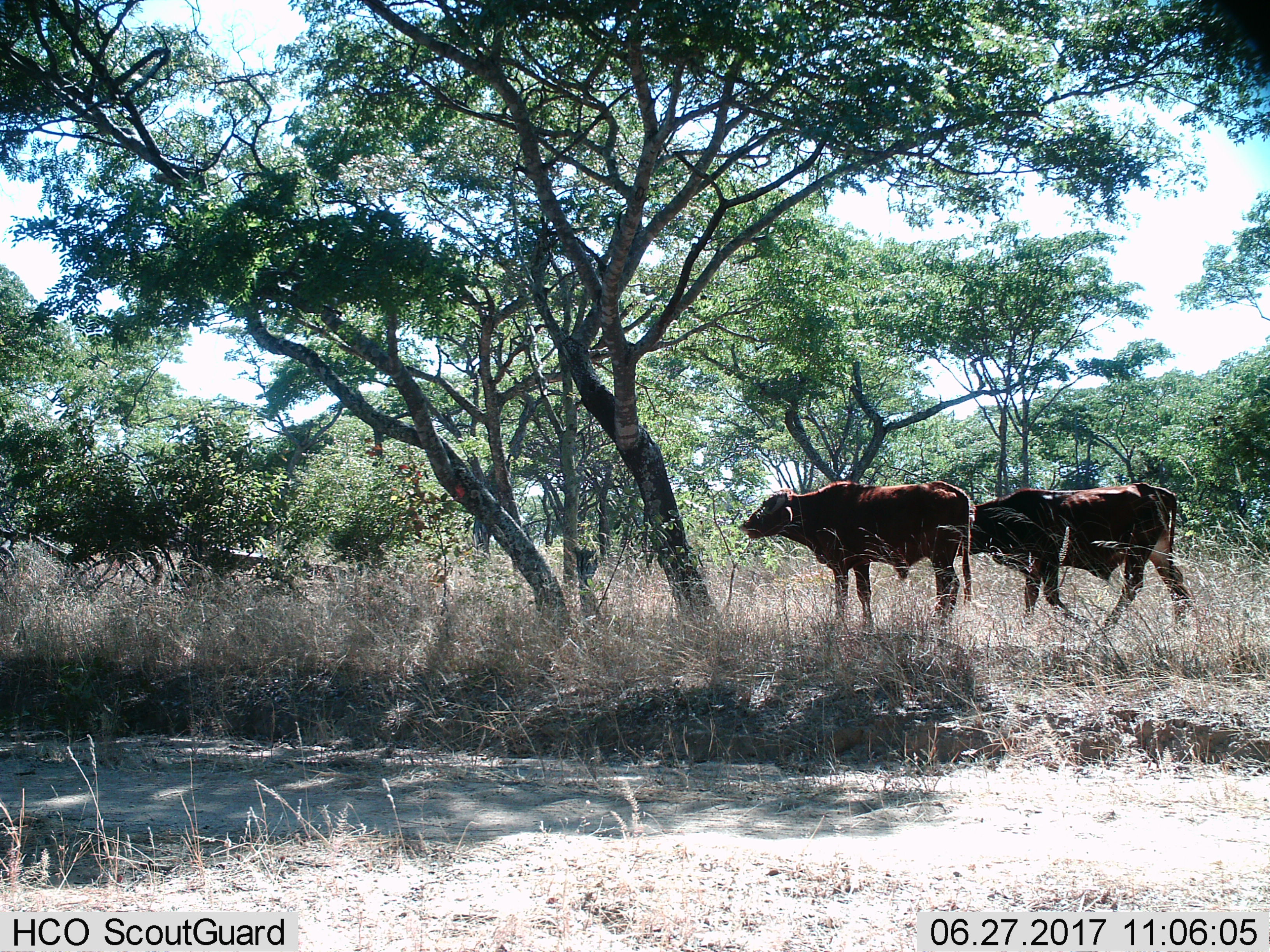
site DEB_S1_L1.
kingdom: Animalia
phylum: Chordata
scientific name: Vertebrata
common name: domestic animal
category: domesticanimal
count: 2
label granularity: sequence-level